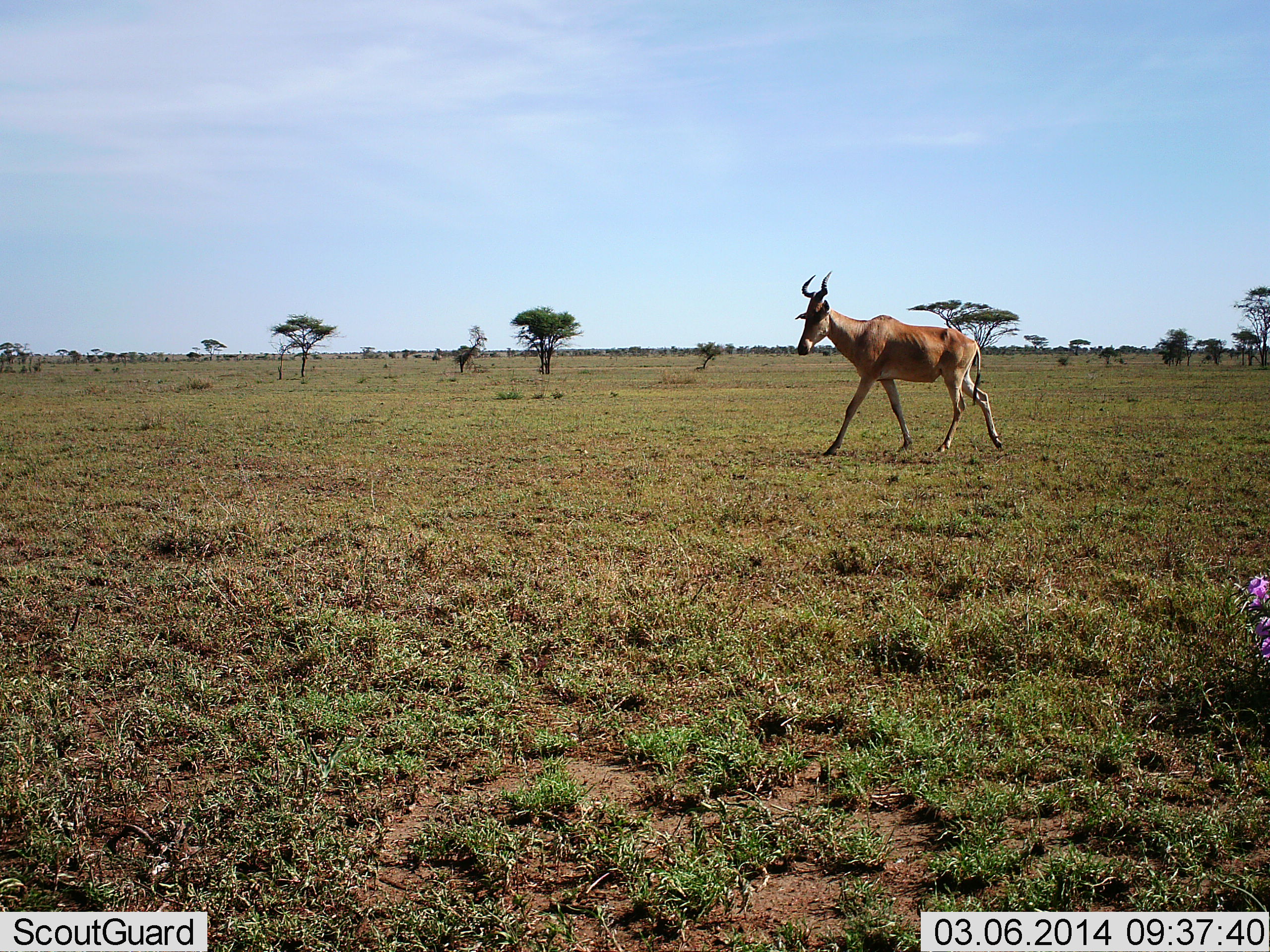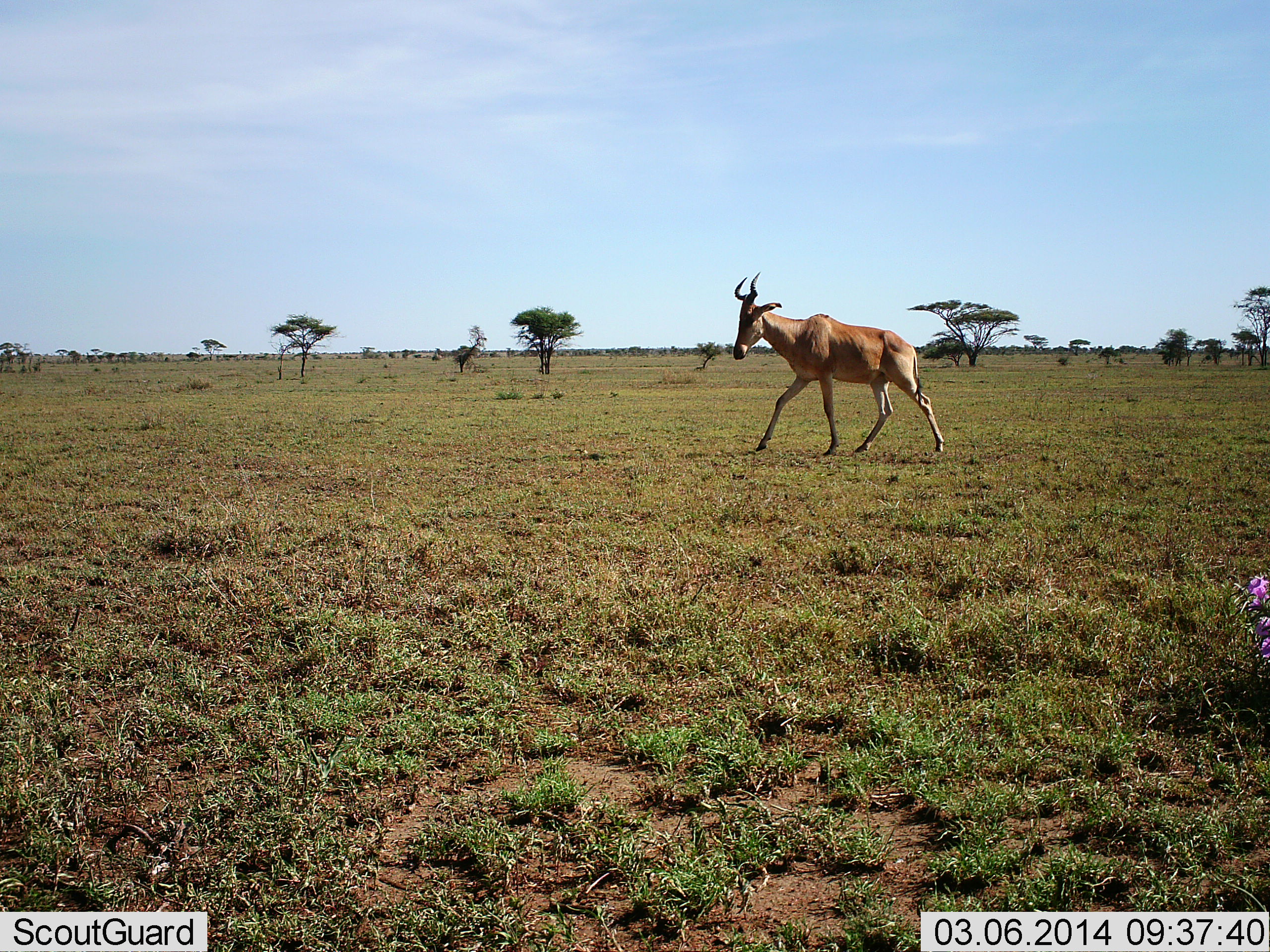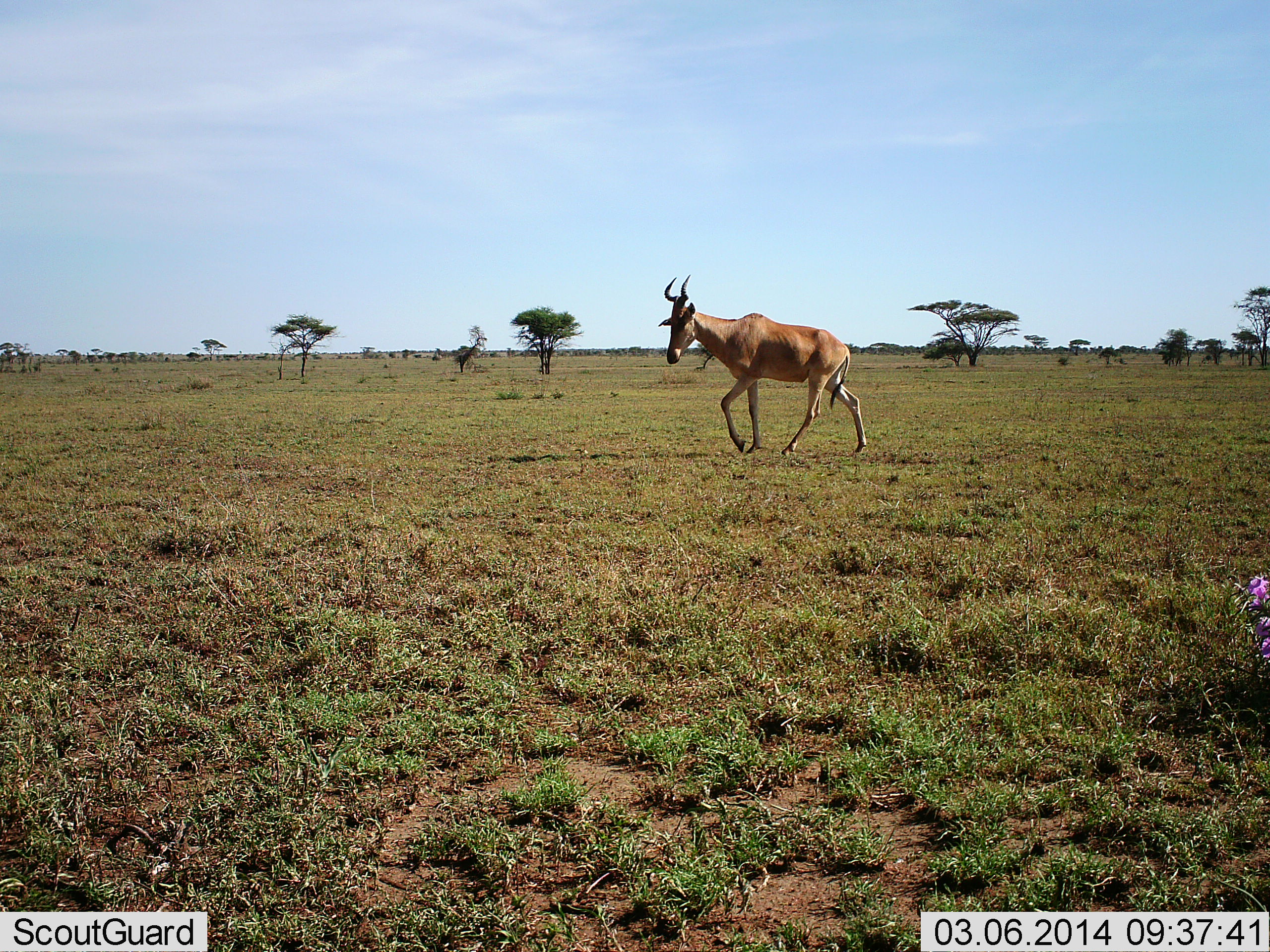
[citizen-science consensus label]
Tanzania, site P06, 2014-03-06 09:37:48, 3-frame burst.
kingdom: Animalia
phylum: Chordata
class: Mammalia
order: Artiodactyla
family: Bovidae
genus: Alcelaphus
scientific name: Alcelaphus buselaphus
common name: hartebeest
Hartebeest (Alcelaphus buselaphus), count 1. Behavior (volunteer vote fractions): standing 7%, resting 3%, moving 100%, interacting 3%. Young present (vote fraction): 0%. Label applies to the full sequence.